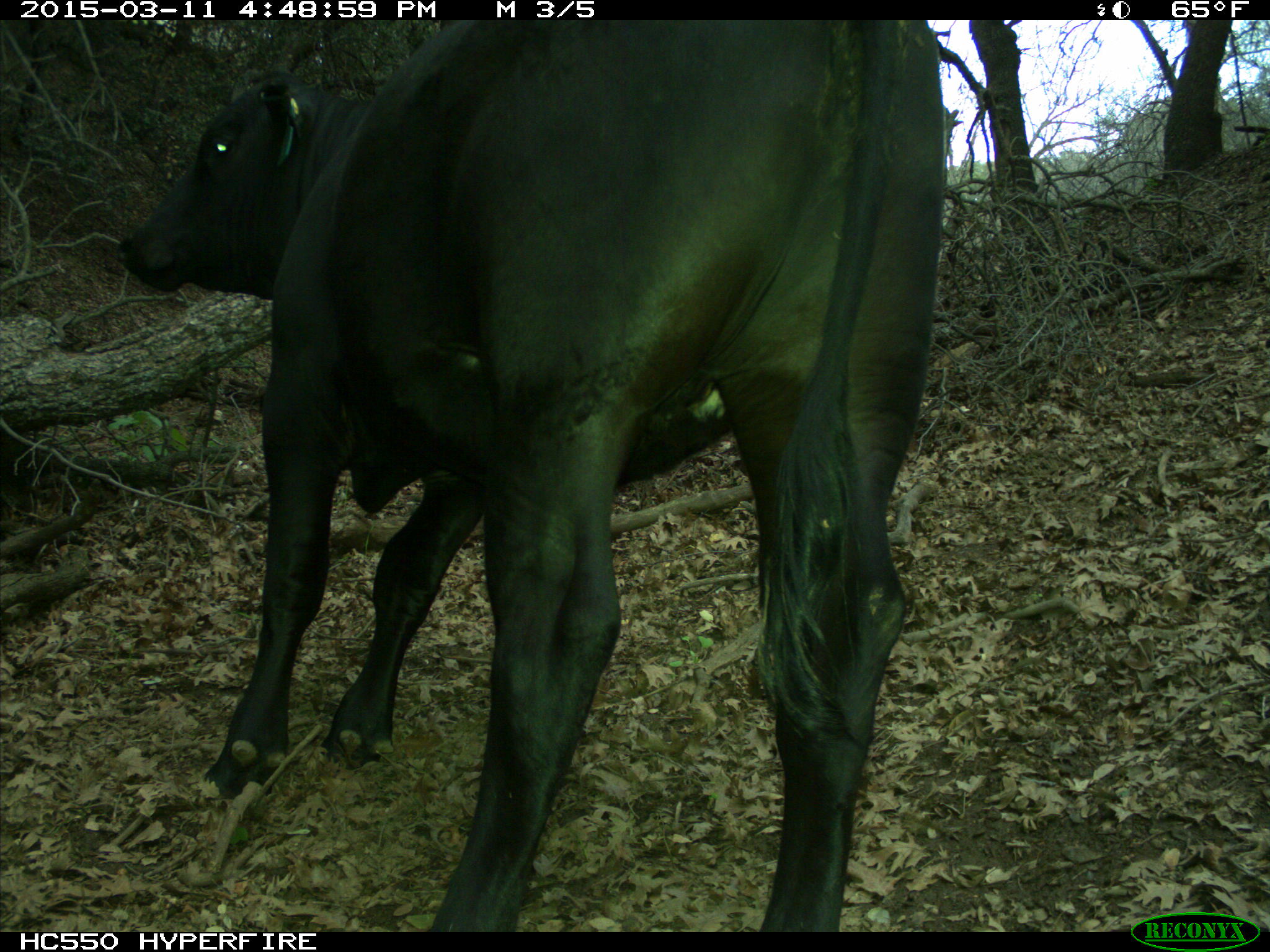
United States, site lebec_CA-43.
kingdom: Animalia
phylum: Chordata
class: Mammalia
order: Artiodactyla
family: Bovidae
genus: Bos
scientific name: Bos taurus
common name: domestic cow